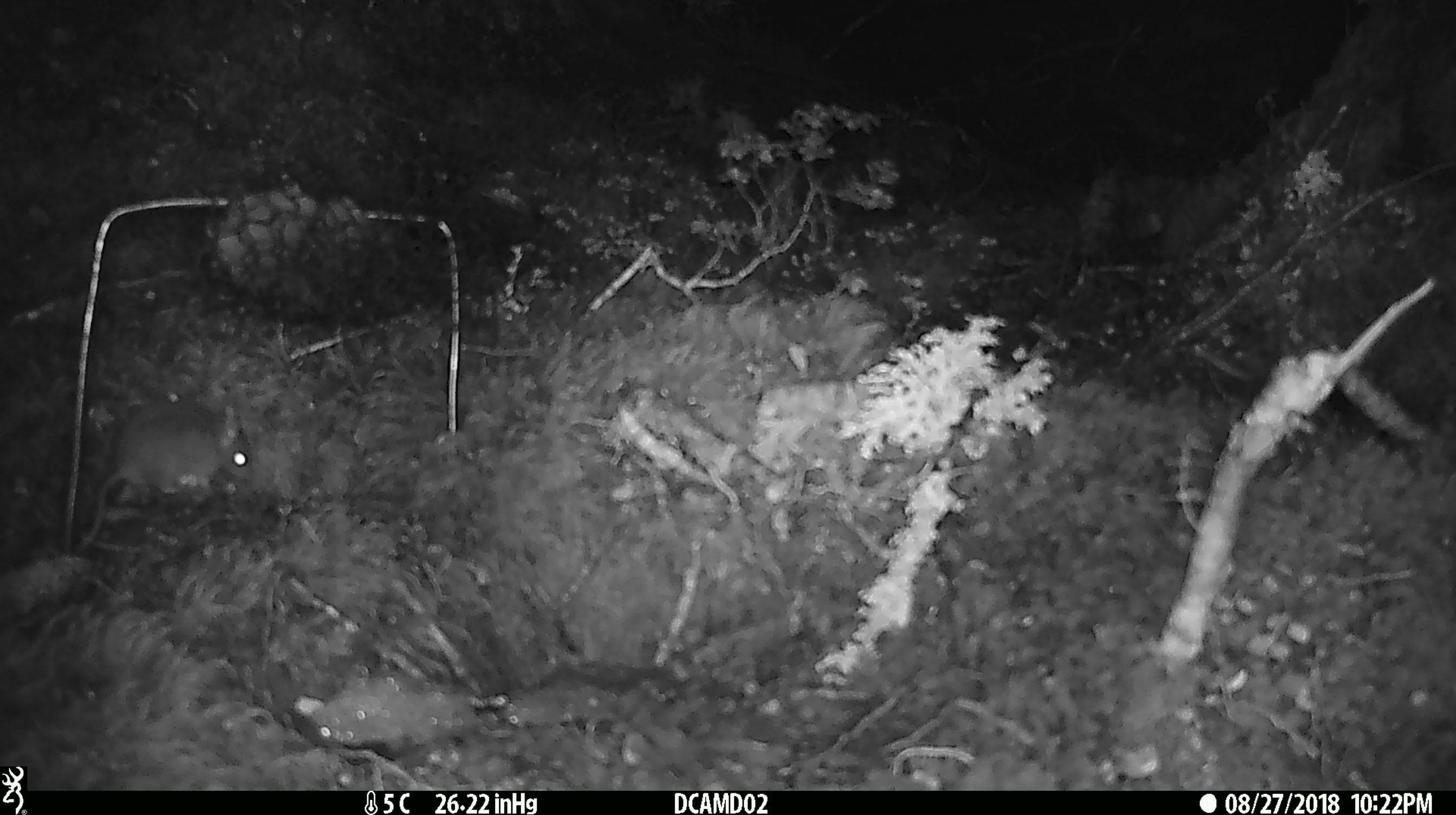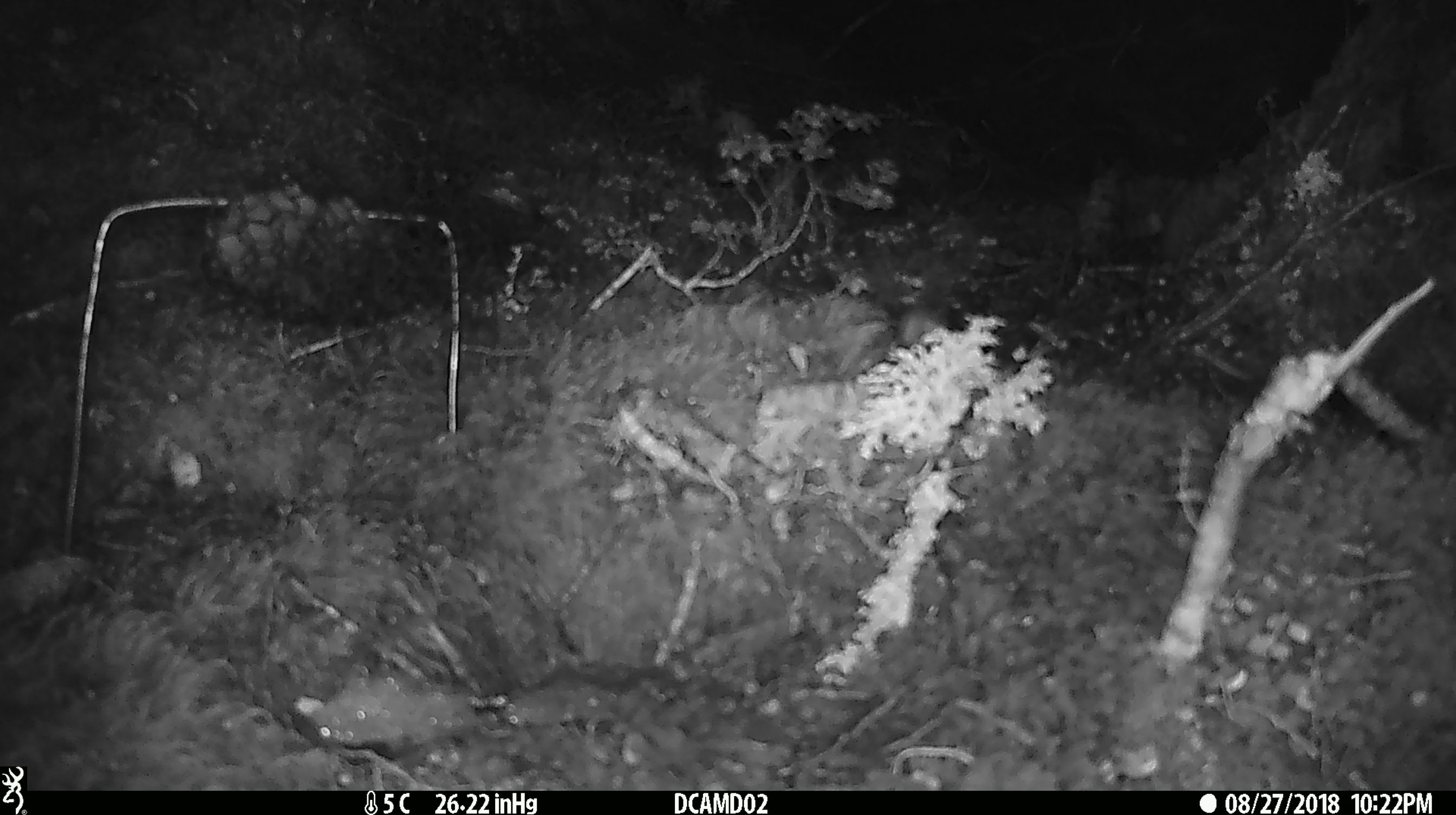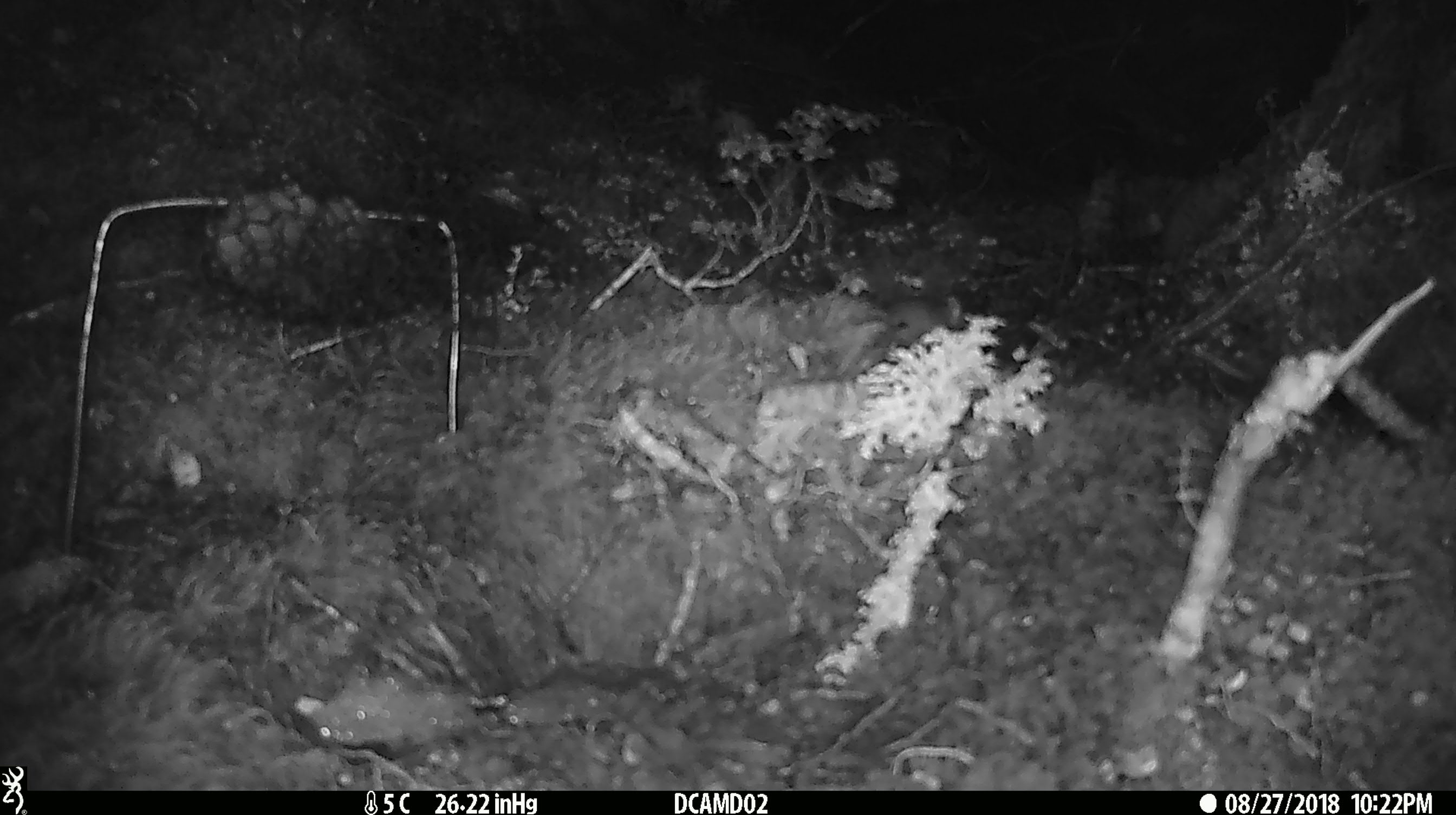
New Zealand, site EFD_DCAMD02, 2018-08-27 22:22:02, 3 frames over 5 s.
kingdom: Animalia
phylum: Chordata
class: Mammalia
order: Rodentia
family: Muridae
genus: Mus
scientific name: Mus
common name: mouse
Mouse (Mus).